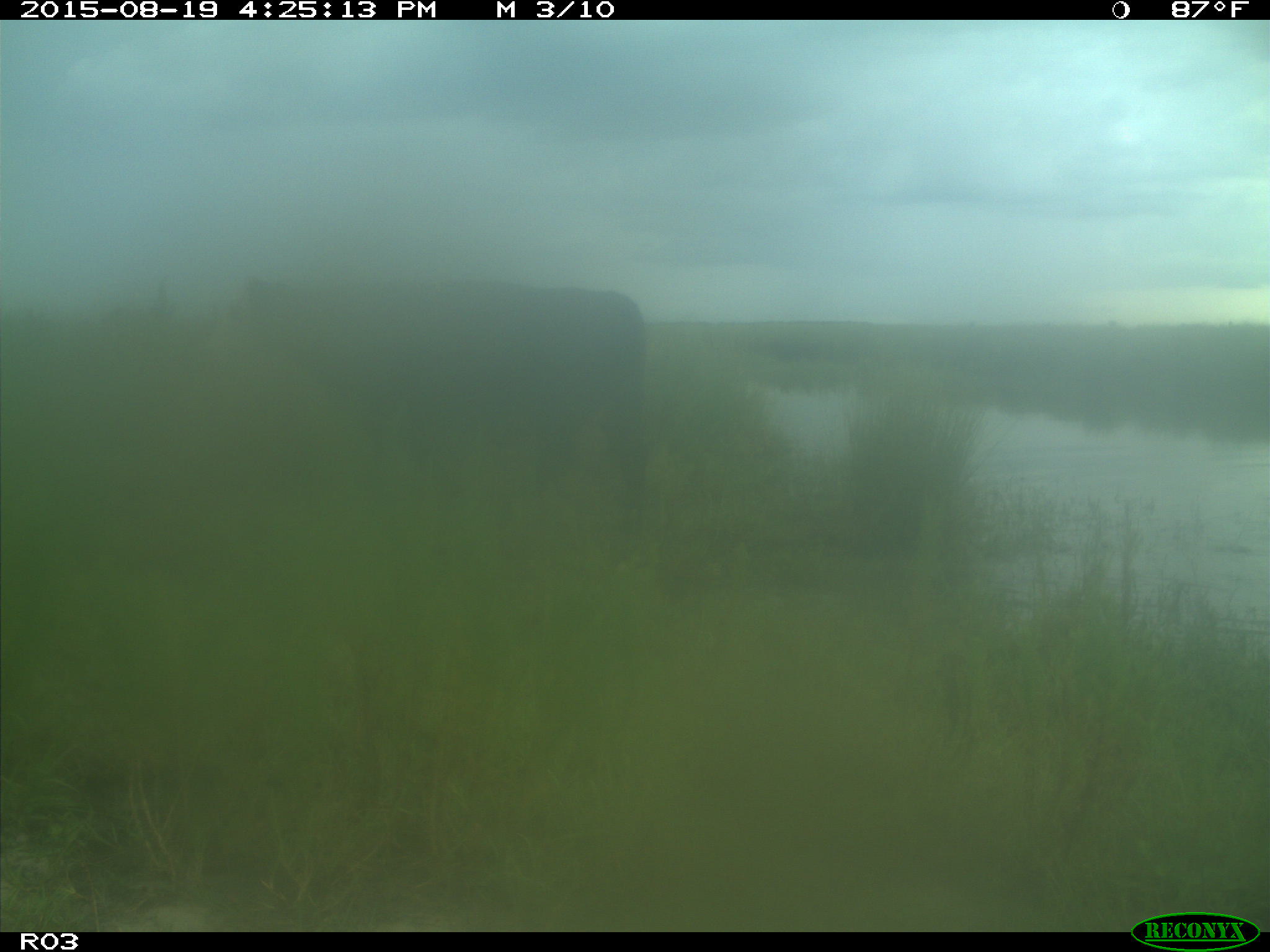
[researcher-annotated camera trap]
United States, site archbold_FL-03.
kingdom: Animalia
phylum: Chordata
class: Mammalia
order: Artiodactyla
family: Bovidae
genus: Bos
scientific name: Bos taurus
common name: domestic cow